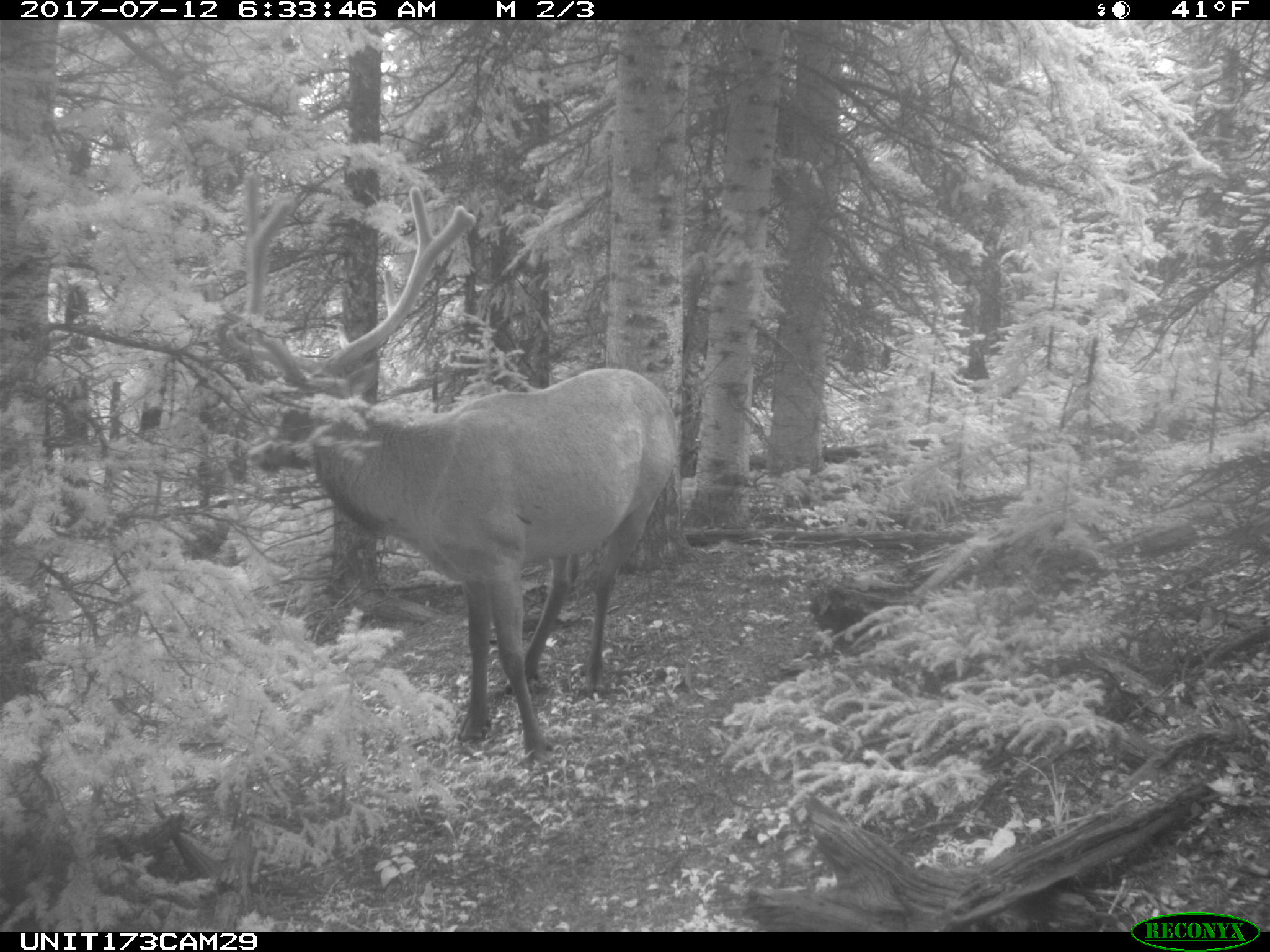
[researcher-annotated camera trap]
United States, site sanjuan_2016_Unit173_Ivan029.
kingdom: Animalia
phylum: Chordata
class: Mammalia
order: Artiodactyla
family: Cervidae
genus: Cervus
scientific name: Cervus elaphus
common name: red deer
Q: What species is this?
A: Cervus elaphus (red deer).